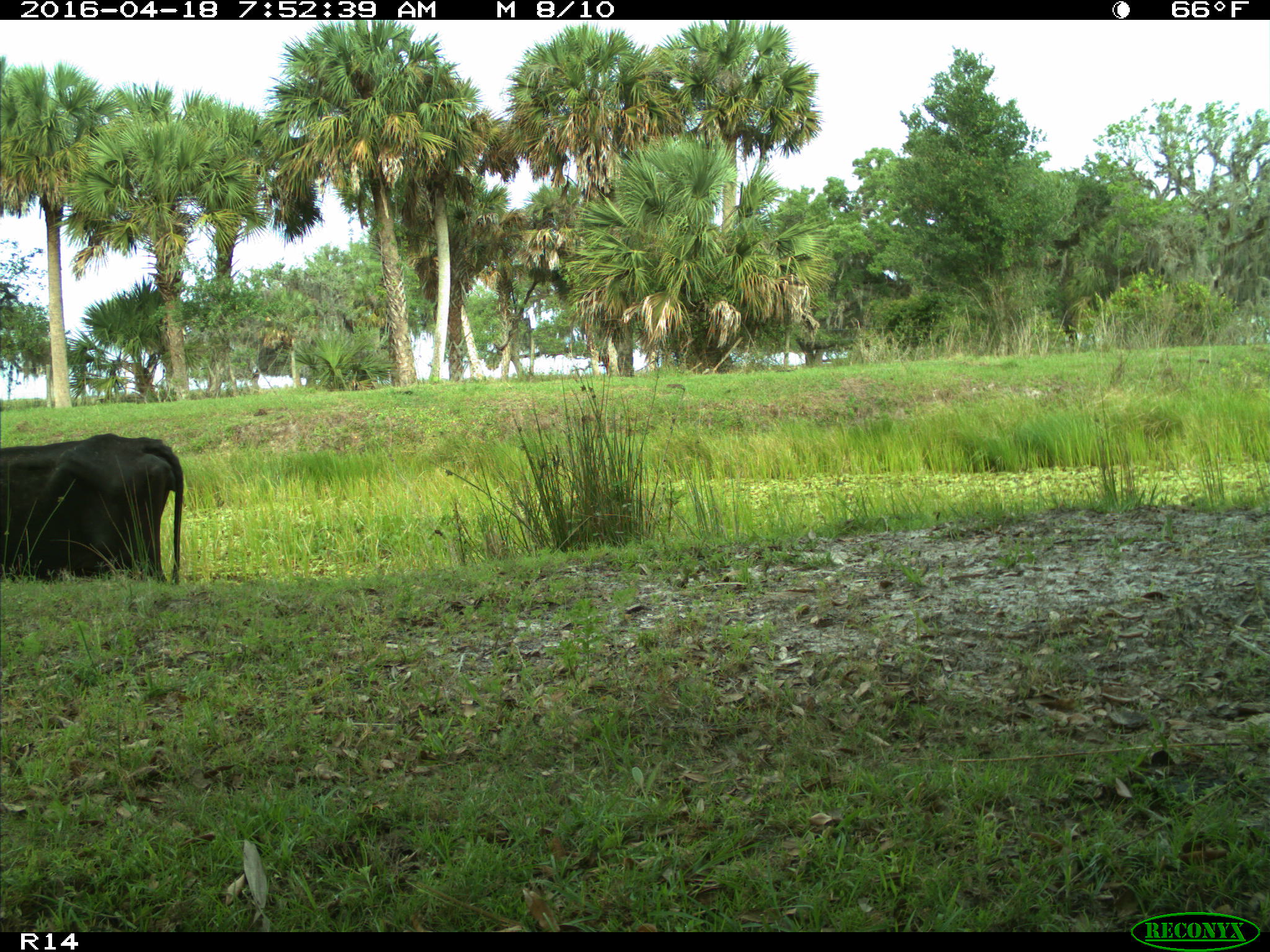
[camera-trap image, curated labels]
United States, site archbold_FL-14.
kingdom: Animalia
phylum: Chordata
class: Mammalia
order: Artiodactyla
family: Bovidae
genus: Bos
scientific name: Bos taurus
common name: domestic cow